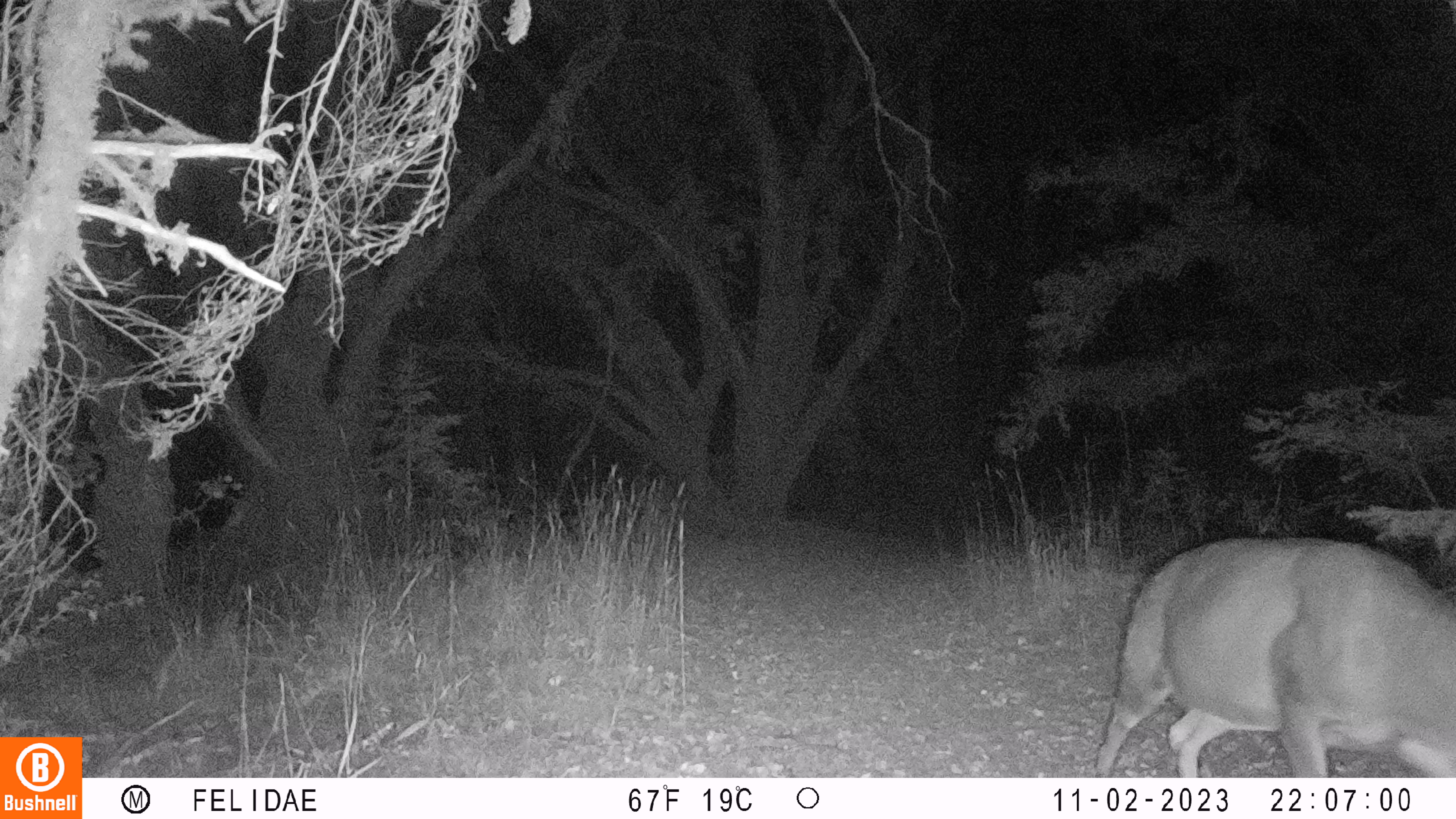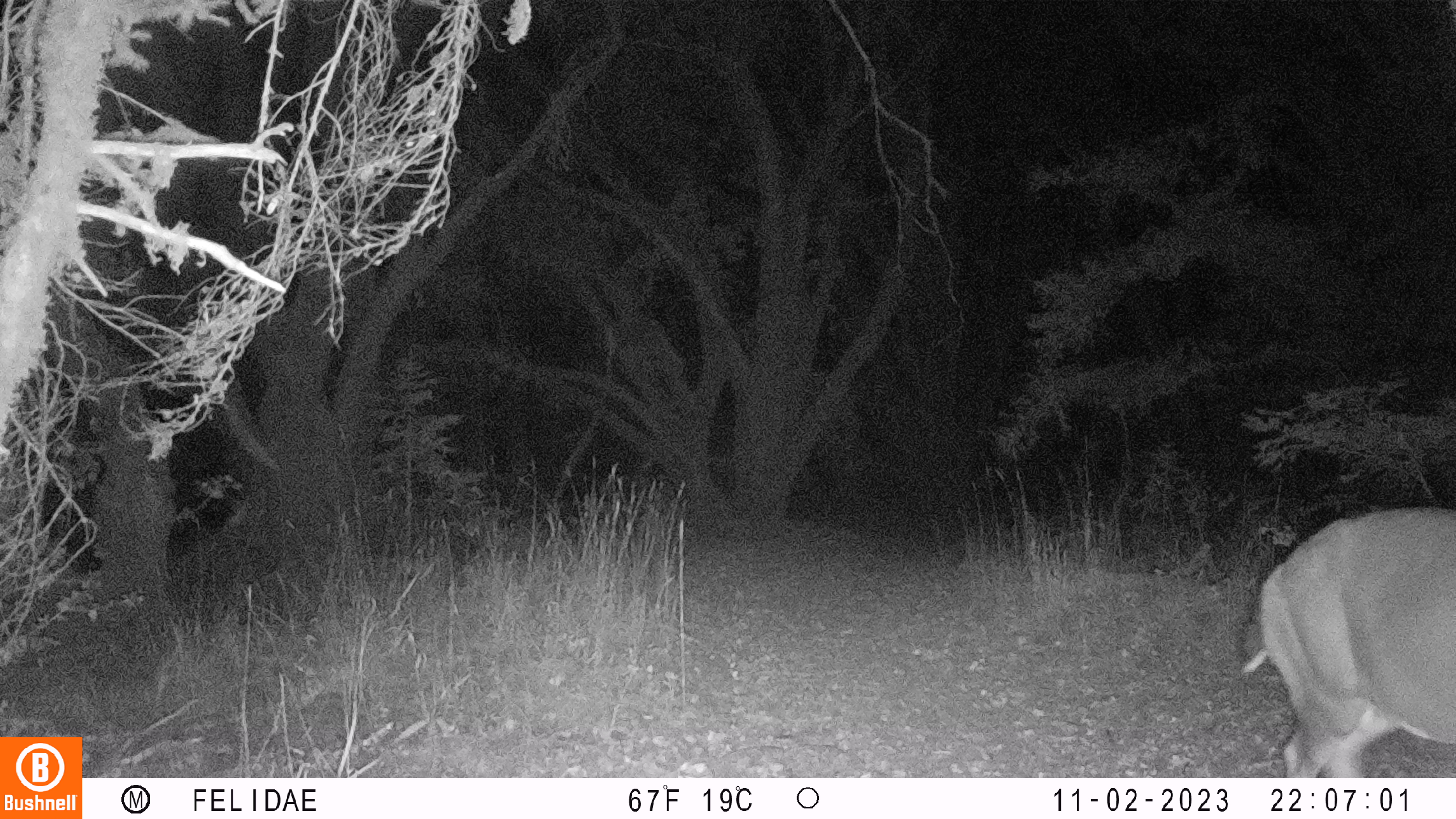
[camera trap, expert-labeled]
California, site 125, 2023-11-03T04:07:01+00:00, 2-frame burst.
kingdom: Animalia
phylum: Chordata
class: Mammalia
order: Artiodactyla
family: Cervidae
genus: Odocoileus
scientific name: Odocoileus hemionus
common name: mule deer